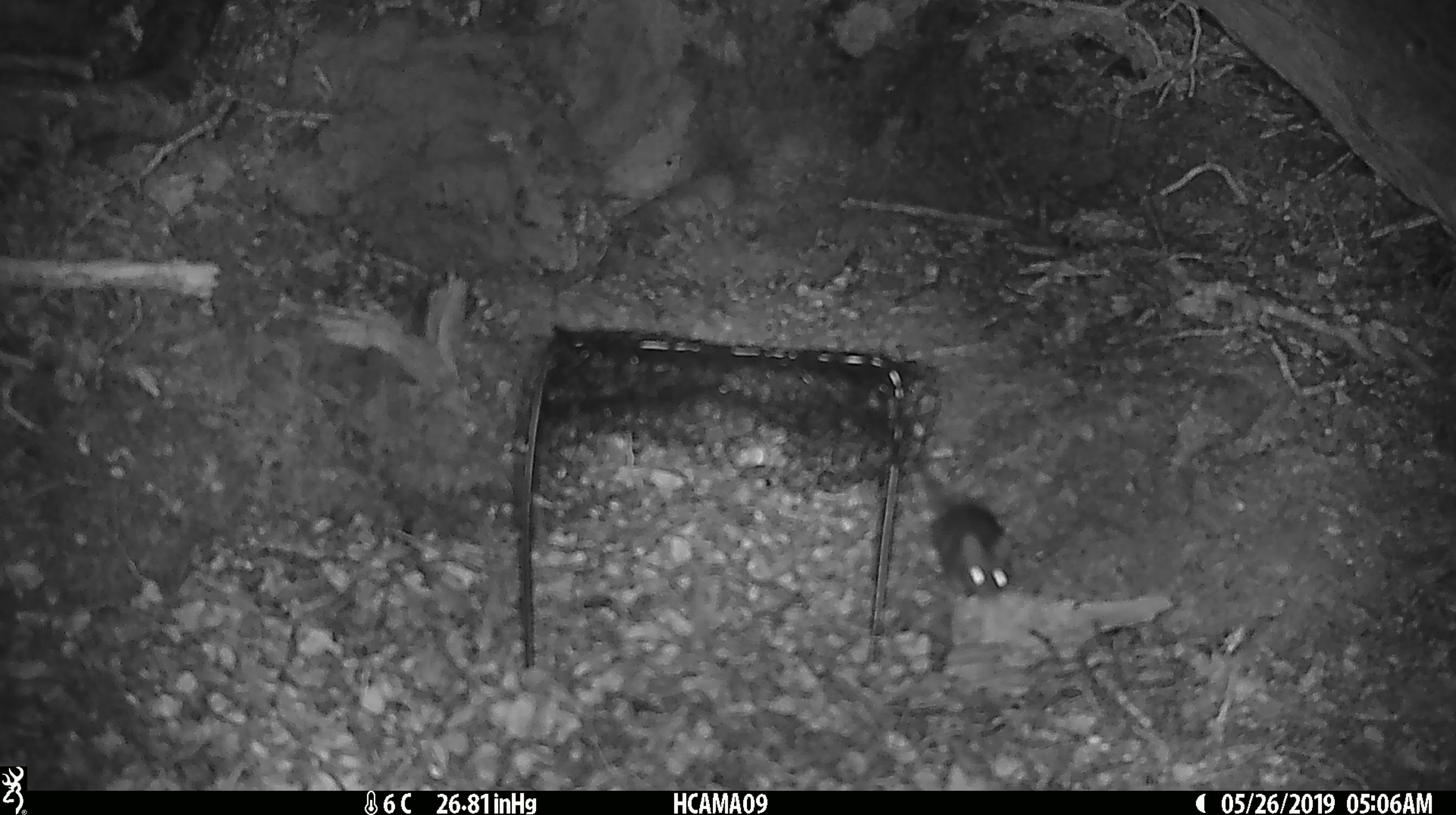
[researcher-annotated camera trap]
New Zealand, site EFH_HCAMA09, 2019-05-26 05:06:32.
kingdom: Animalia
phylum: Chordata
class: Mammalia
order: Rodentia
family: Muridae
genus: Rattus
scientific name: Rattus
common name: rat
Rat (Rattus).